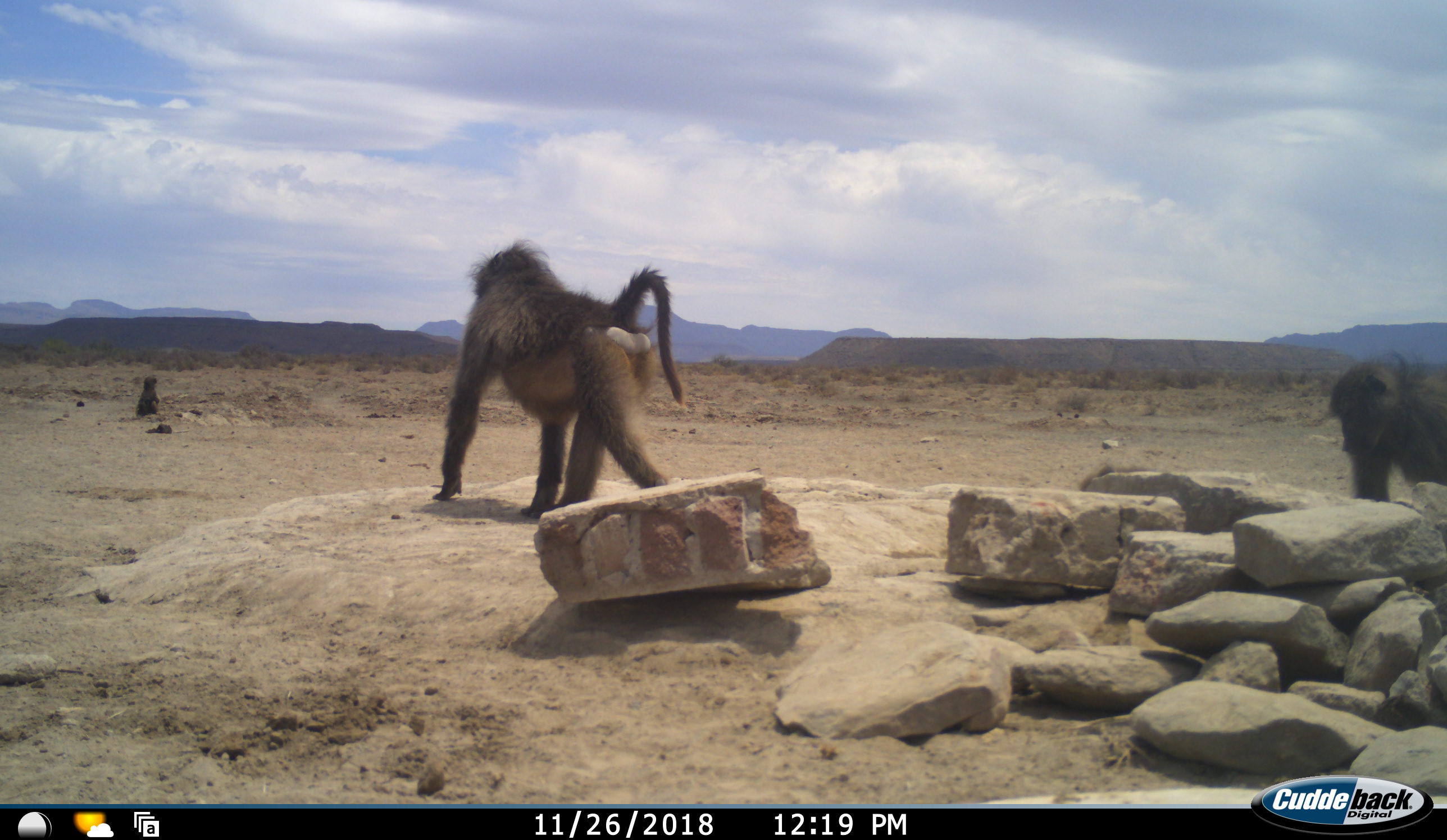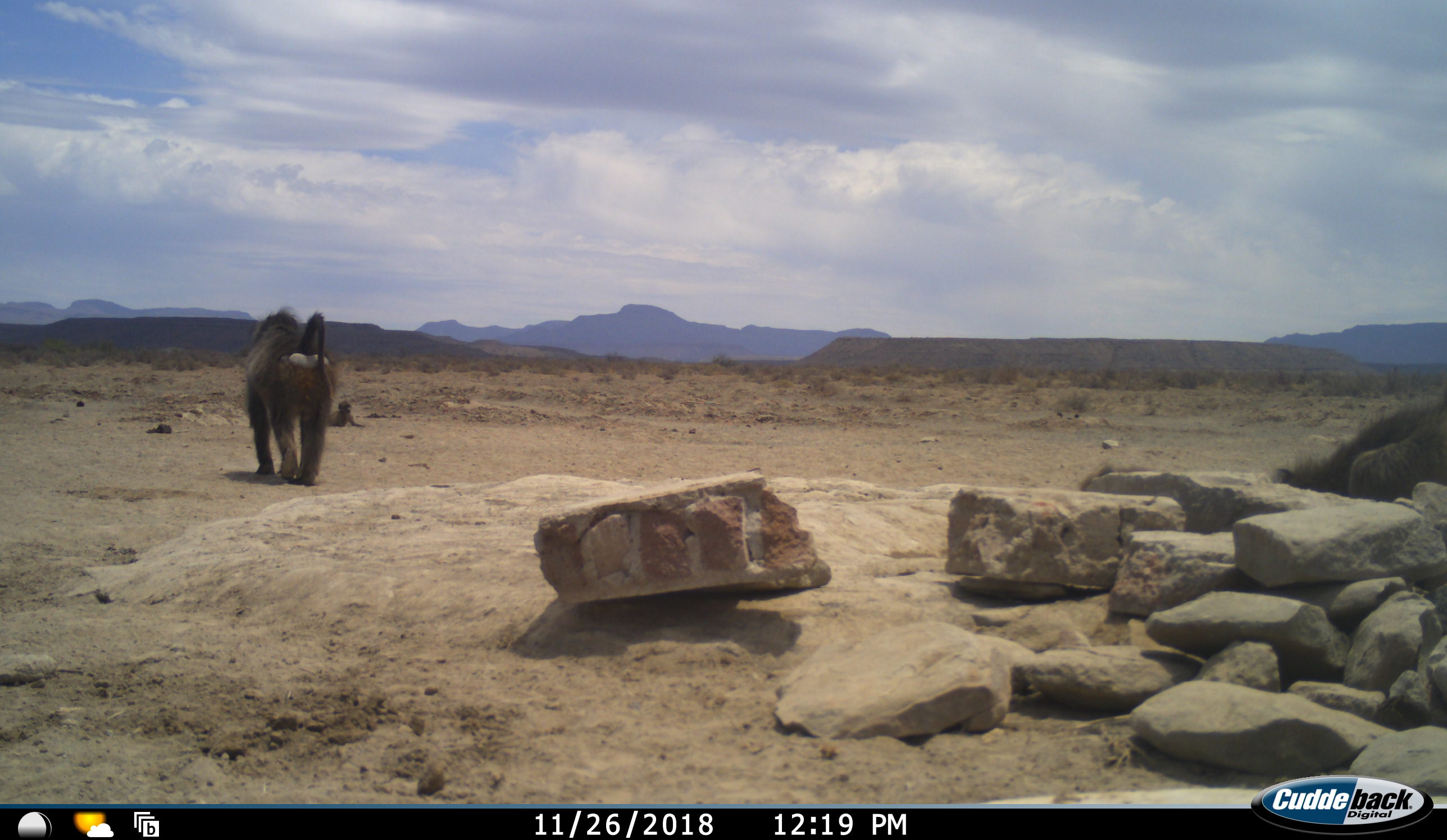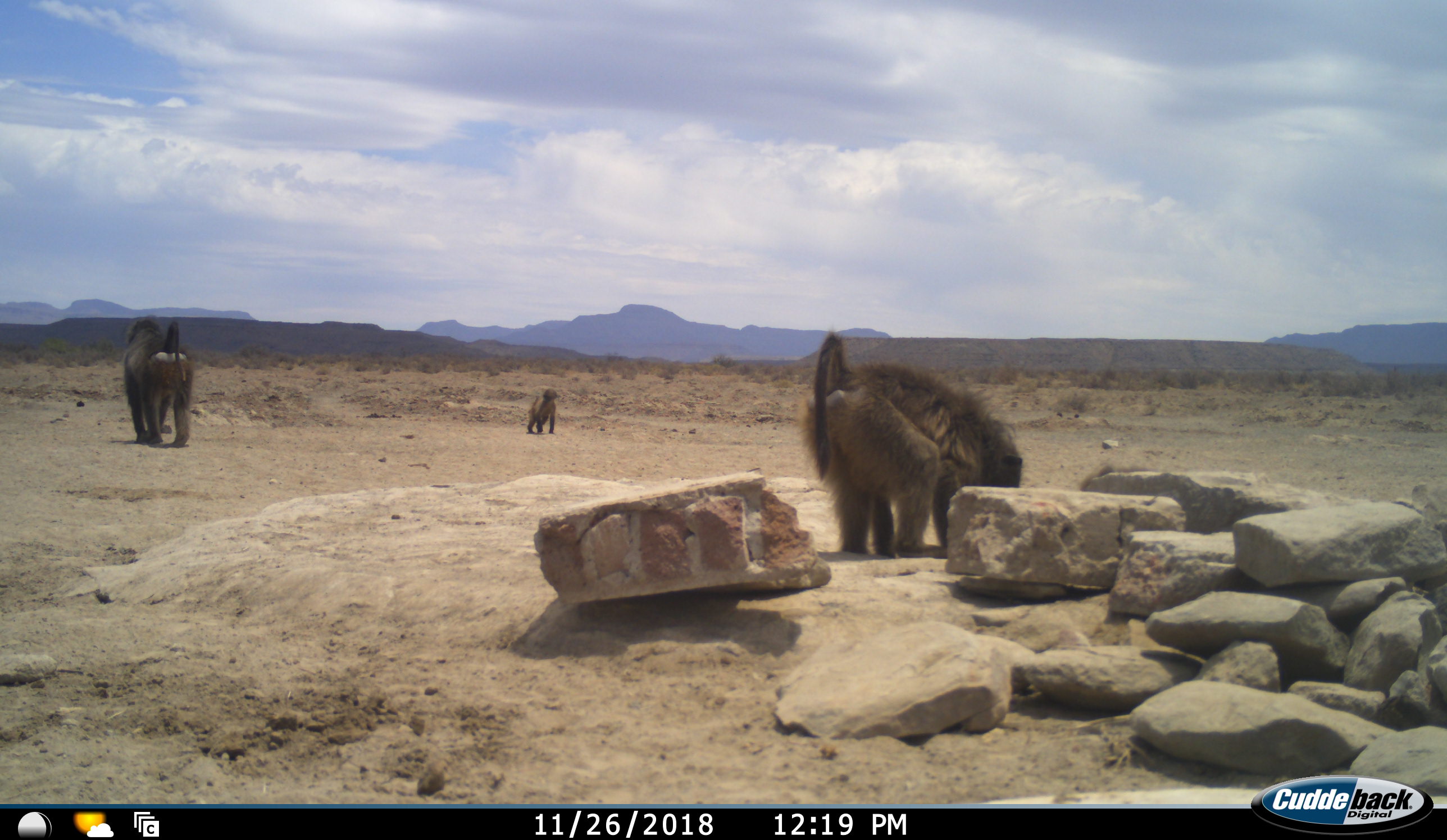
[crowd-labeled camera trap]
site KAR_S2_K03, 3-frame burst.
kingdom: Animalia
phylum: Chordata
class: Mammalia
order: Primates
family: Cercopithecidae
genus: Papio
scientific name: Papio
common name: baboon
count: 3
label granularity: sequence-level